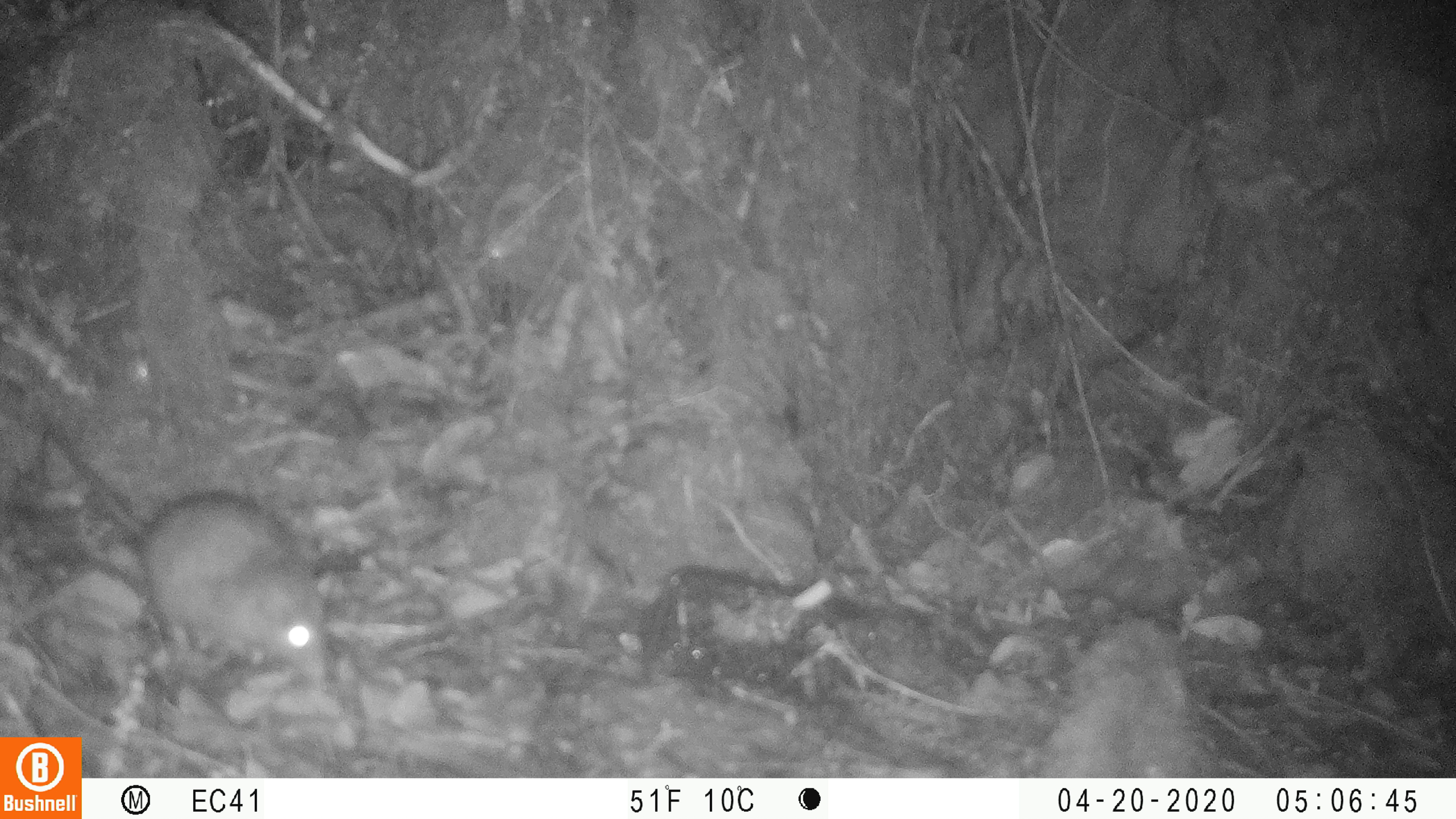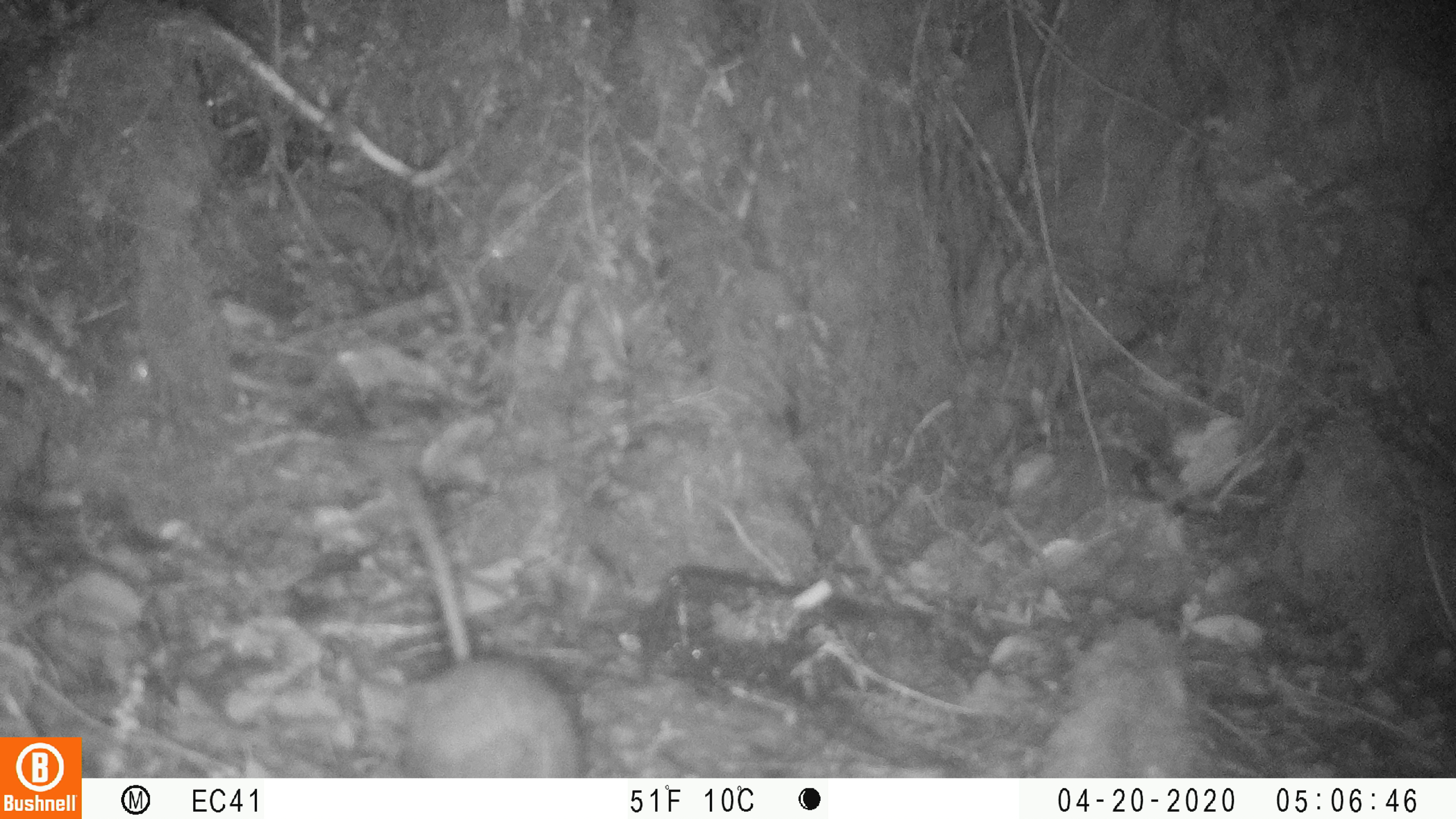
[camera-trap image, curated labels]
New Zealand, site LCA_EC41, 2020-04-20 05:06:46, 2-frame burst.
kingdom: Animalia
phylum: Chordata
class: Mammalia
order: Rodentia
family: Muridae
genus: Rattus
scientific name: Rattus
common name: rat